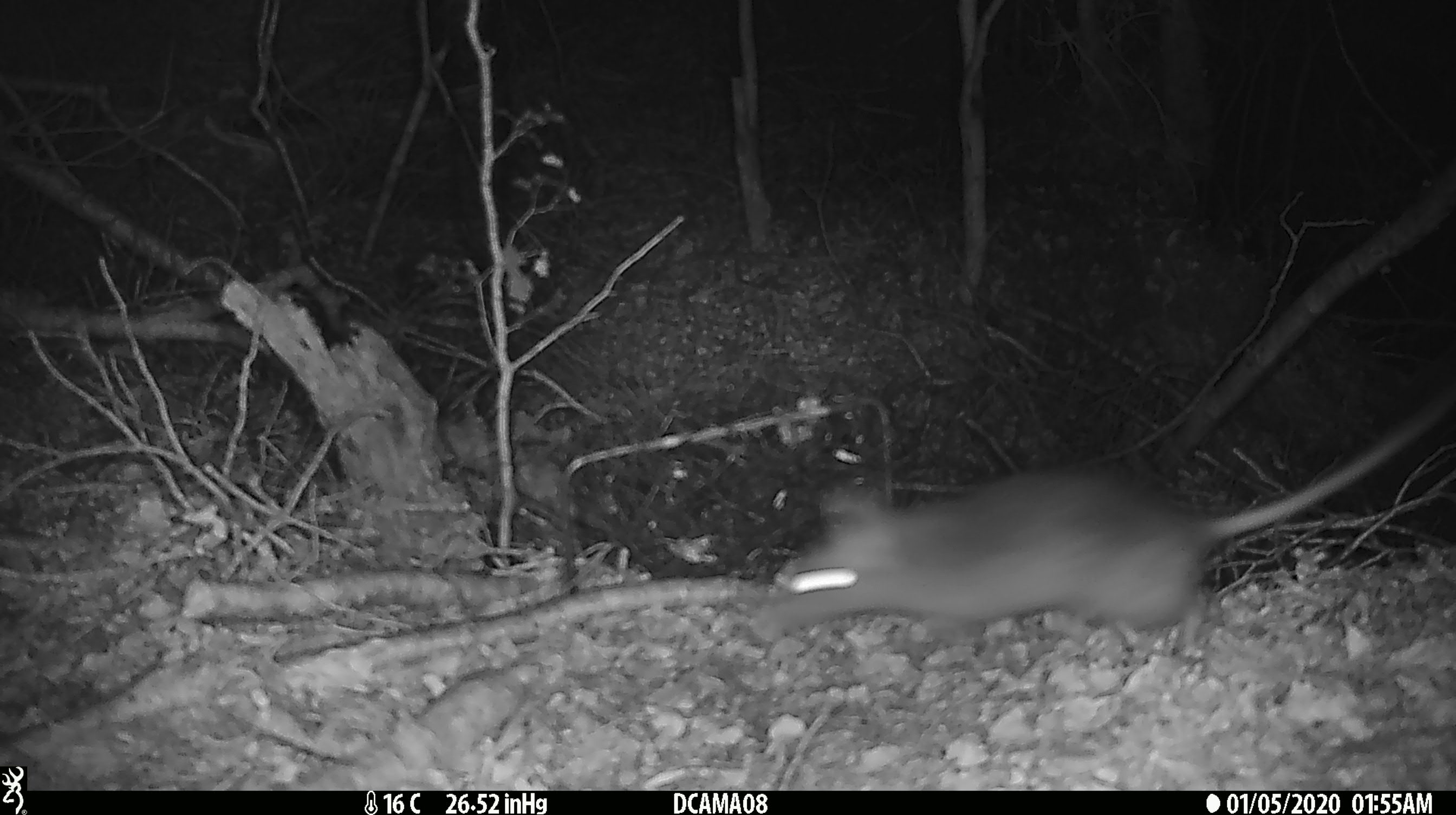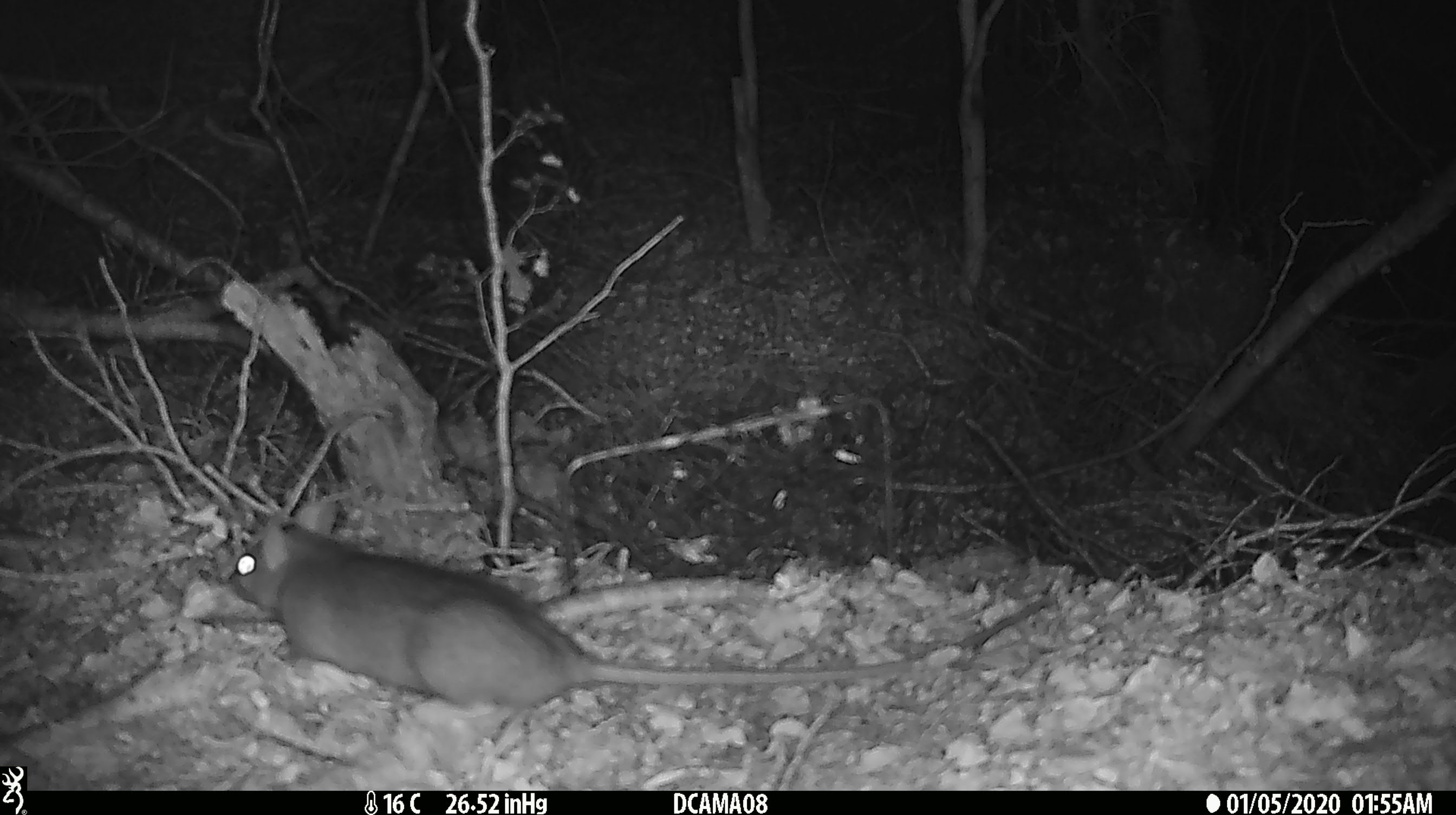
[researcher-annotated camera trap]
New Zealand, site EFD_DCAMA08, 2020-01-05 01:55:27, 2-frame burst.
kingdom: Animalia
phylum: Chordata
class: Mammalia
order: Rodentia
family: Muridae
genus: Rattus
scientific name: Rattus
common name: rat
Rat (Rattus).